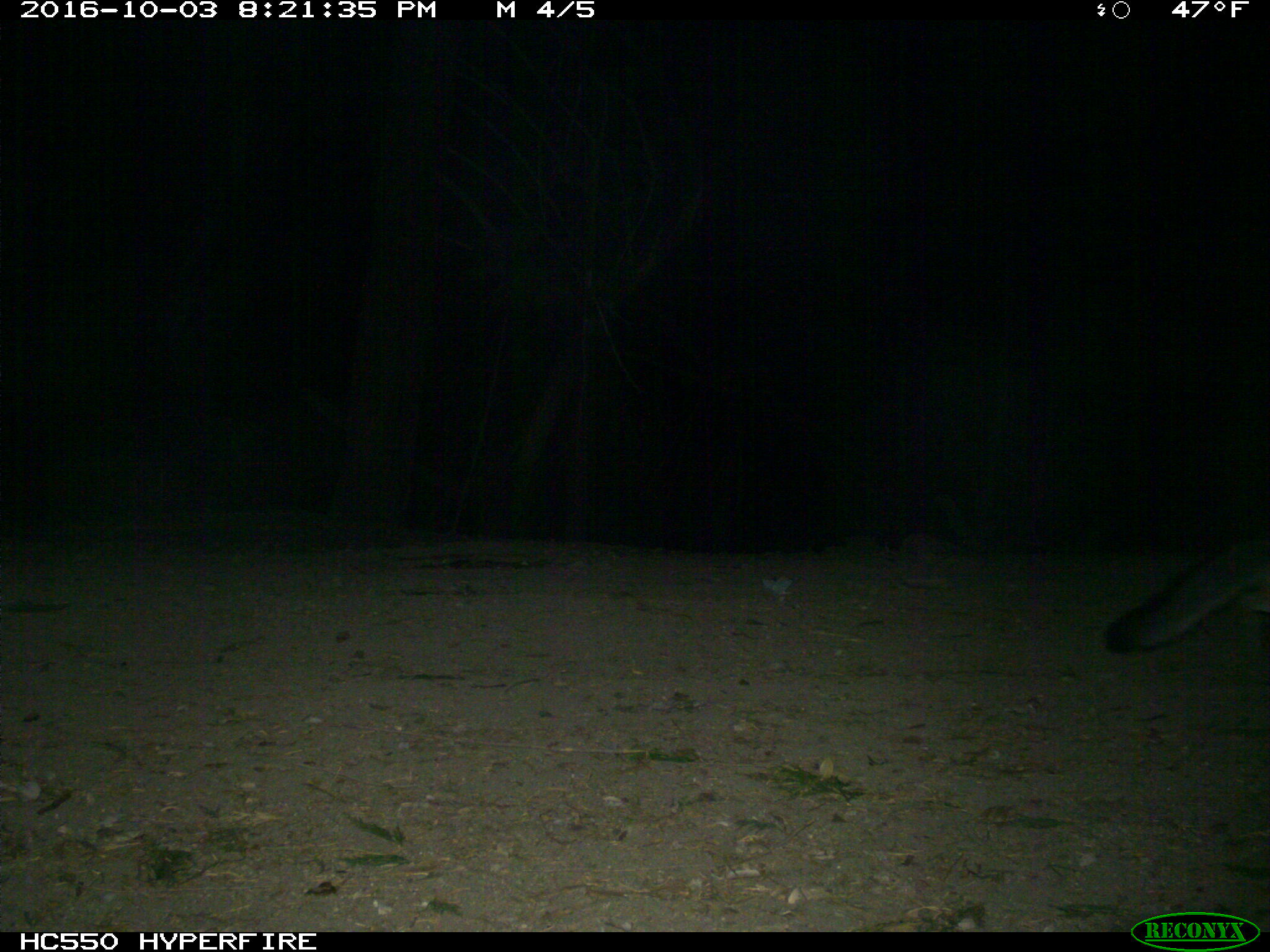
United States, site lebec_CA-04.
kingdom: Animalia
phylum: Chordata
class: Mammalia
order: Carnivora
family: Canidae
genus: Urocyon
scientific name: Urocyon cinereoargenteus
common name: gray fox